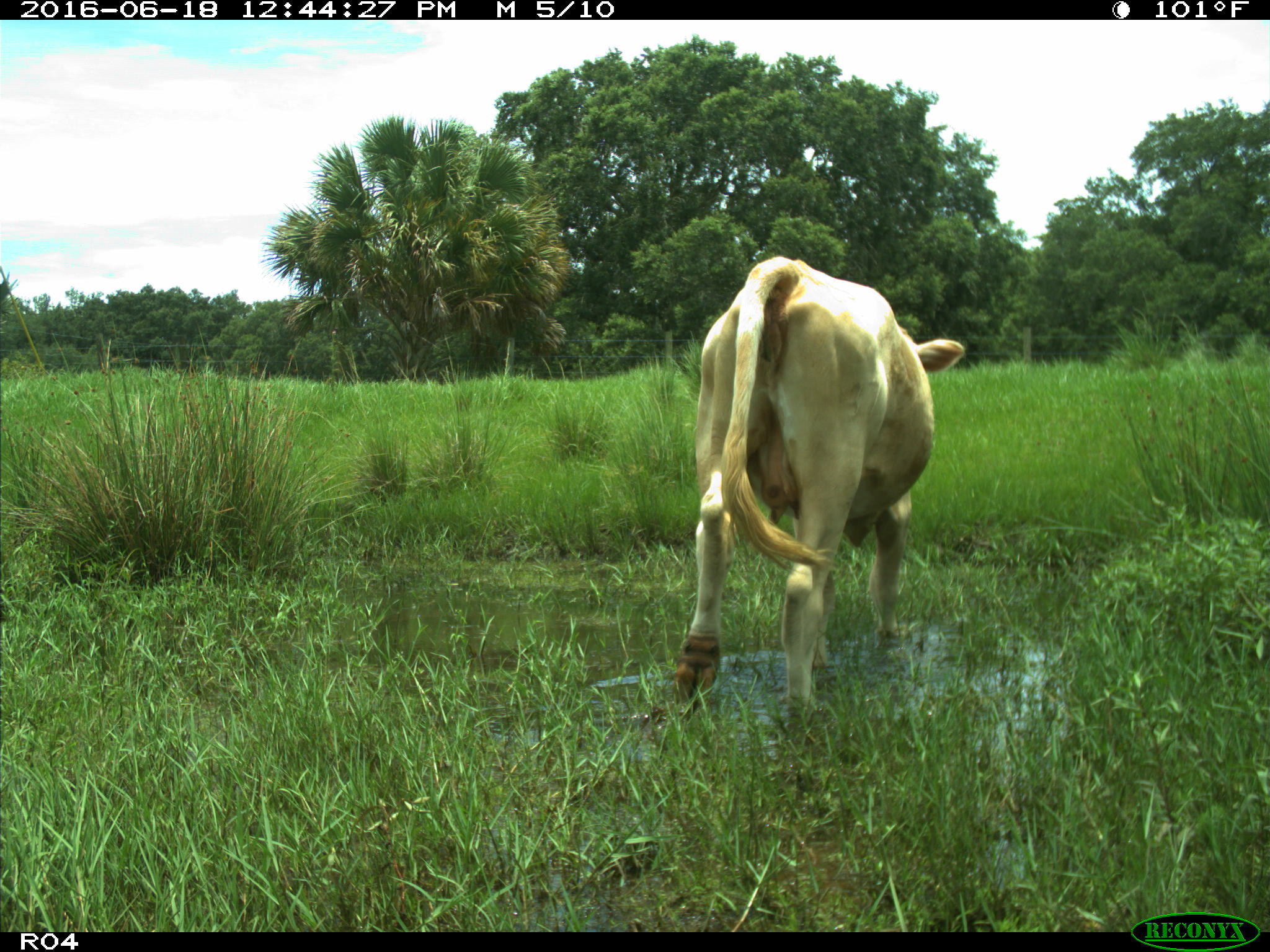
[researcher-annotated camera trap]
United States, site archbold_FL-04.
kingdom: Animalia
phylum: Chordata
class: Mammalia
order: Artiodactyla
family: Bovidae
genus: Bos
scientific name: Bos taurus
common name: domestic cow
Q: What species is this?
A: Bos taurus (domestic cow).